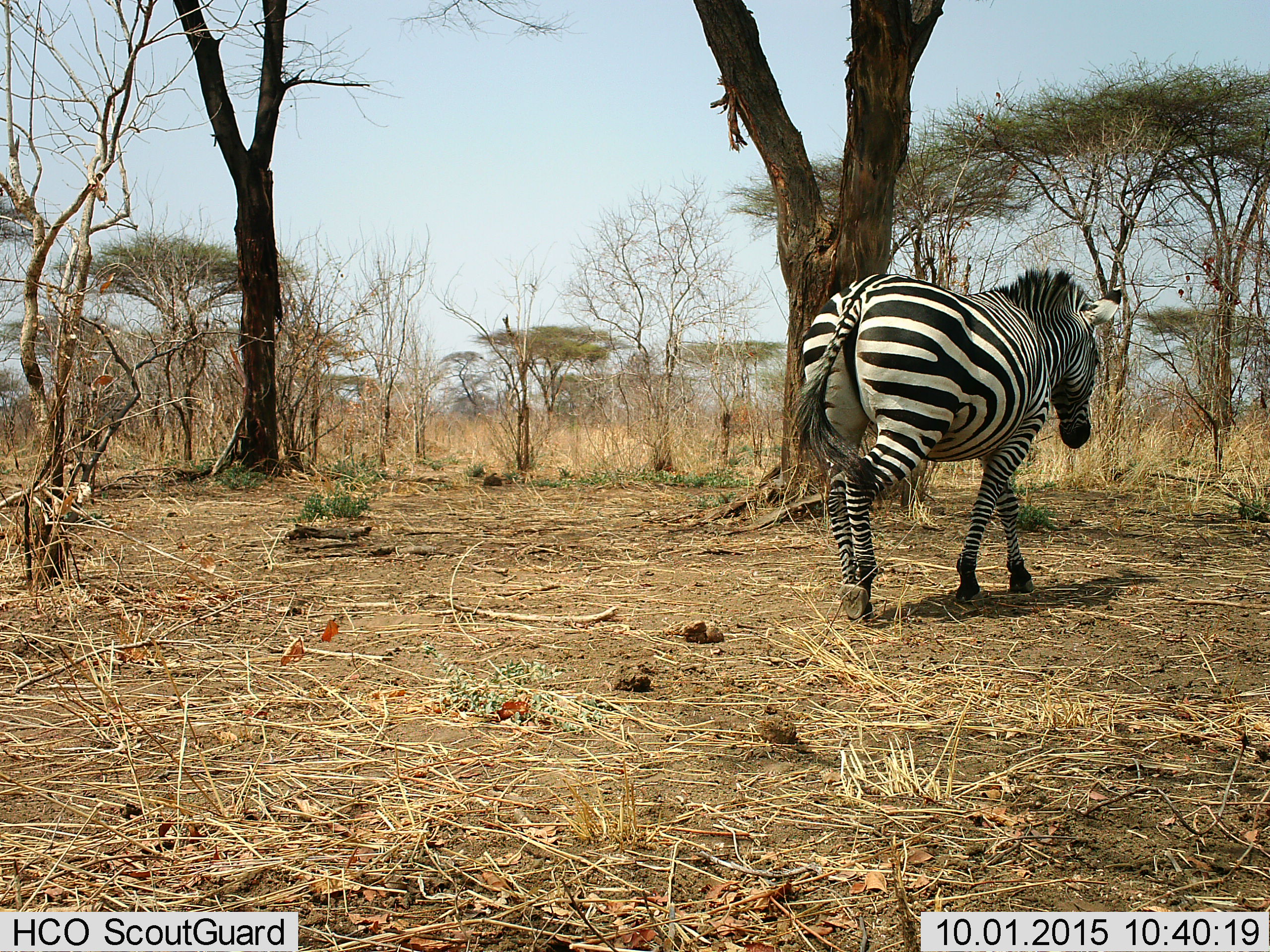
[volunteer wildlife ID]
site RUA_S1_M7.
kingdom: Animalia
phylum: Chordata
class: Mammalia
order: Perissodactyla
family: Equidae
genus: Equus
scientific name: Equus quagga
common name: plains zebra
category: zebraplains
Zebraplains (plains zebra) (Equus quagga), count 1. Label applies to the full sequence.